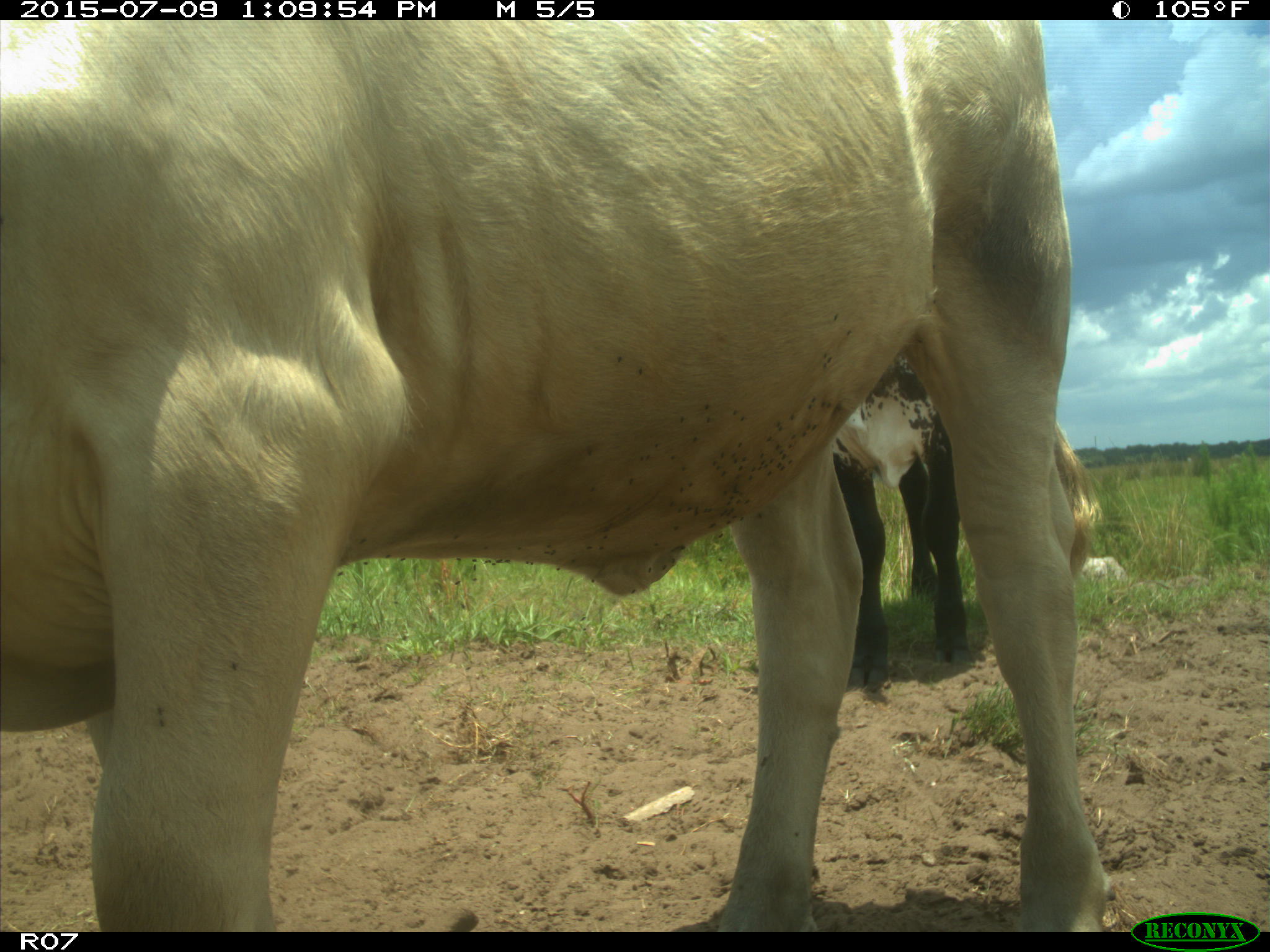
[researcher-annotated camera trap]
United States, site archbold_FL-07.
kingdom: Animalia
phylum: Chordata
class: Mammalia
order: Artiodactyla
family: Bovidae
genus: Bos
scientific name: Bos taurus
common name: domestic cow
Bos taurus (domestic cow).